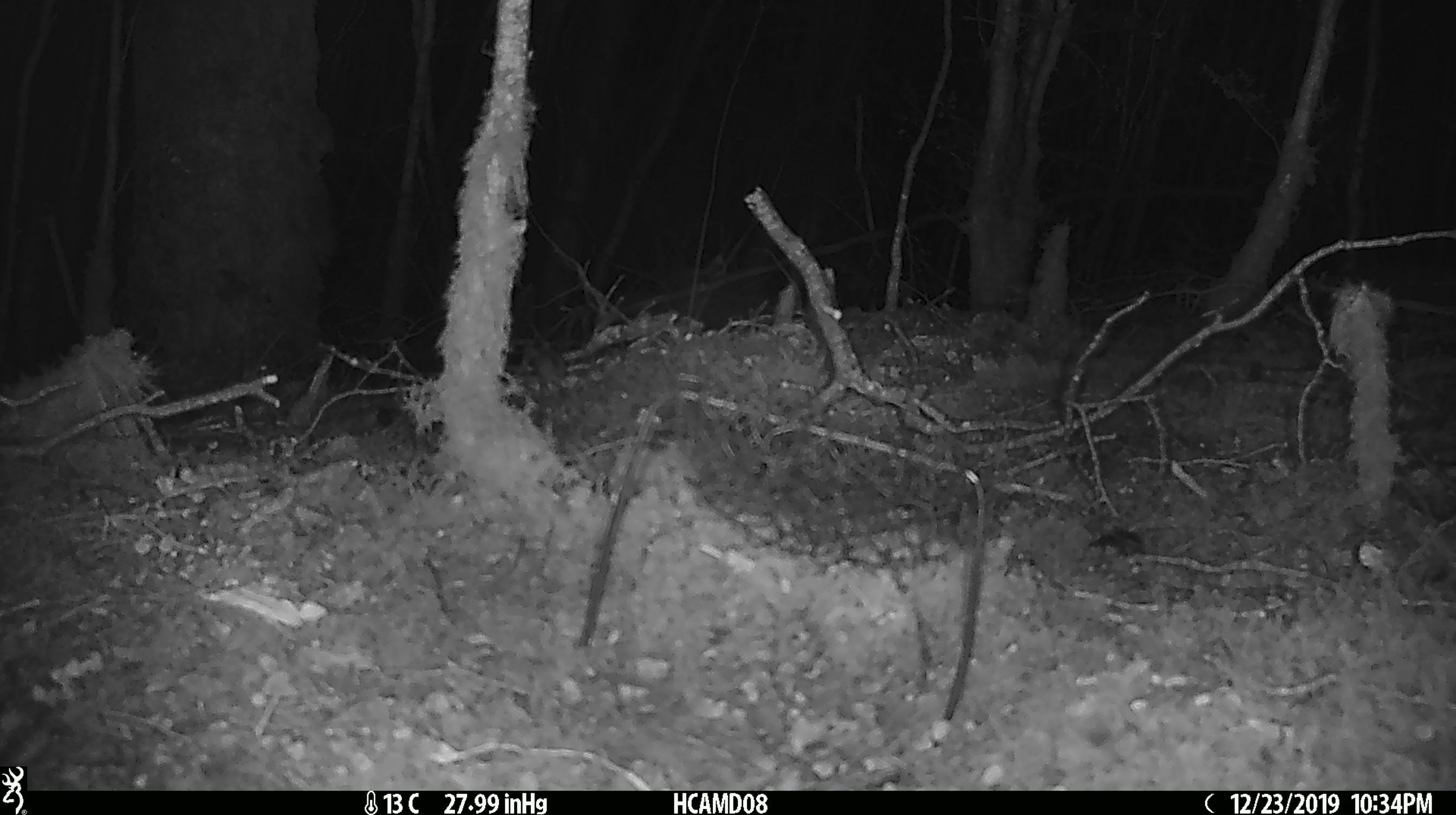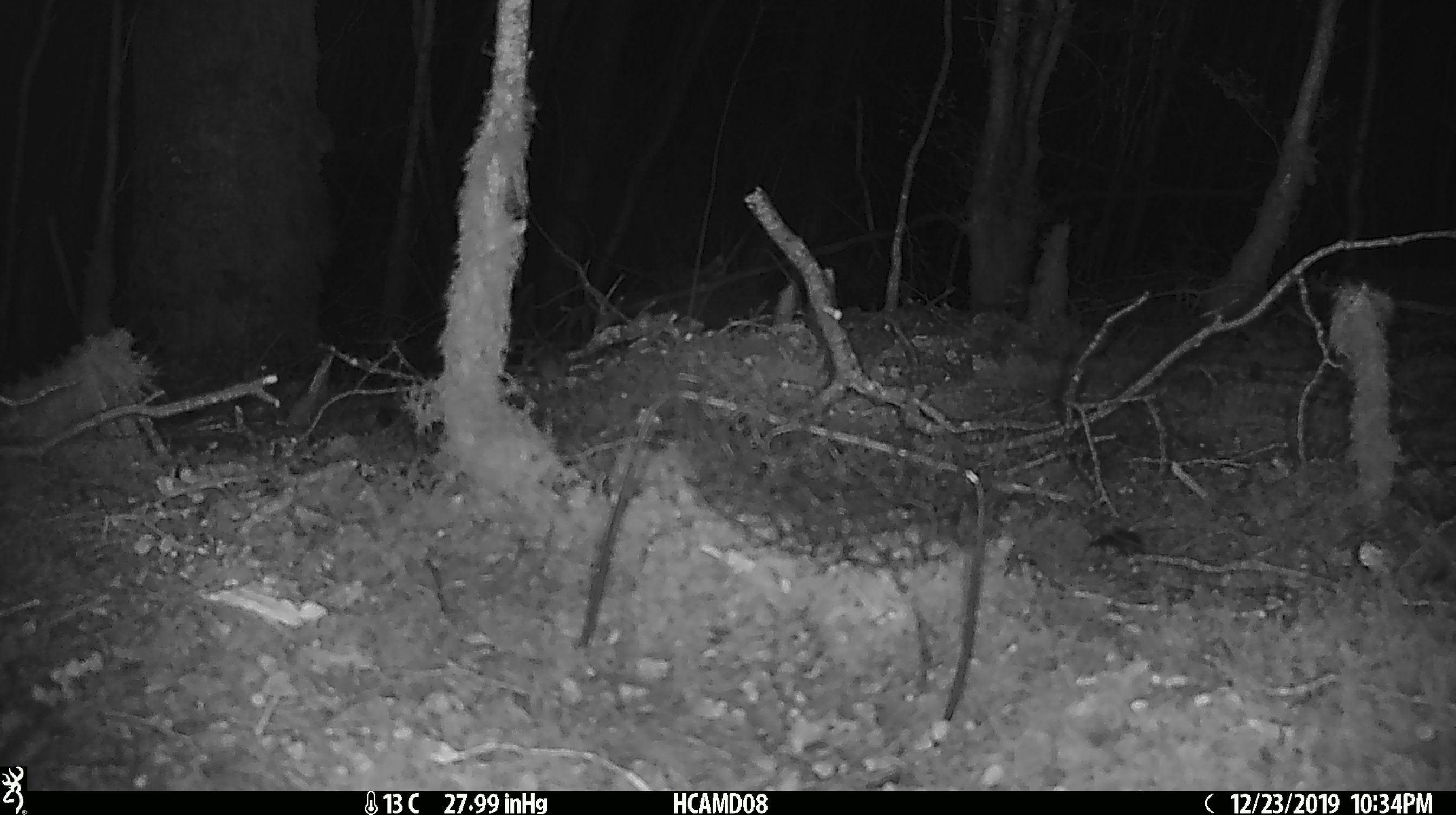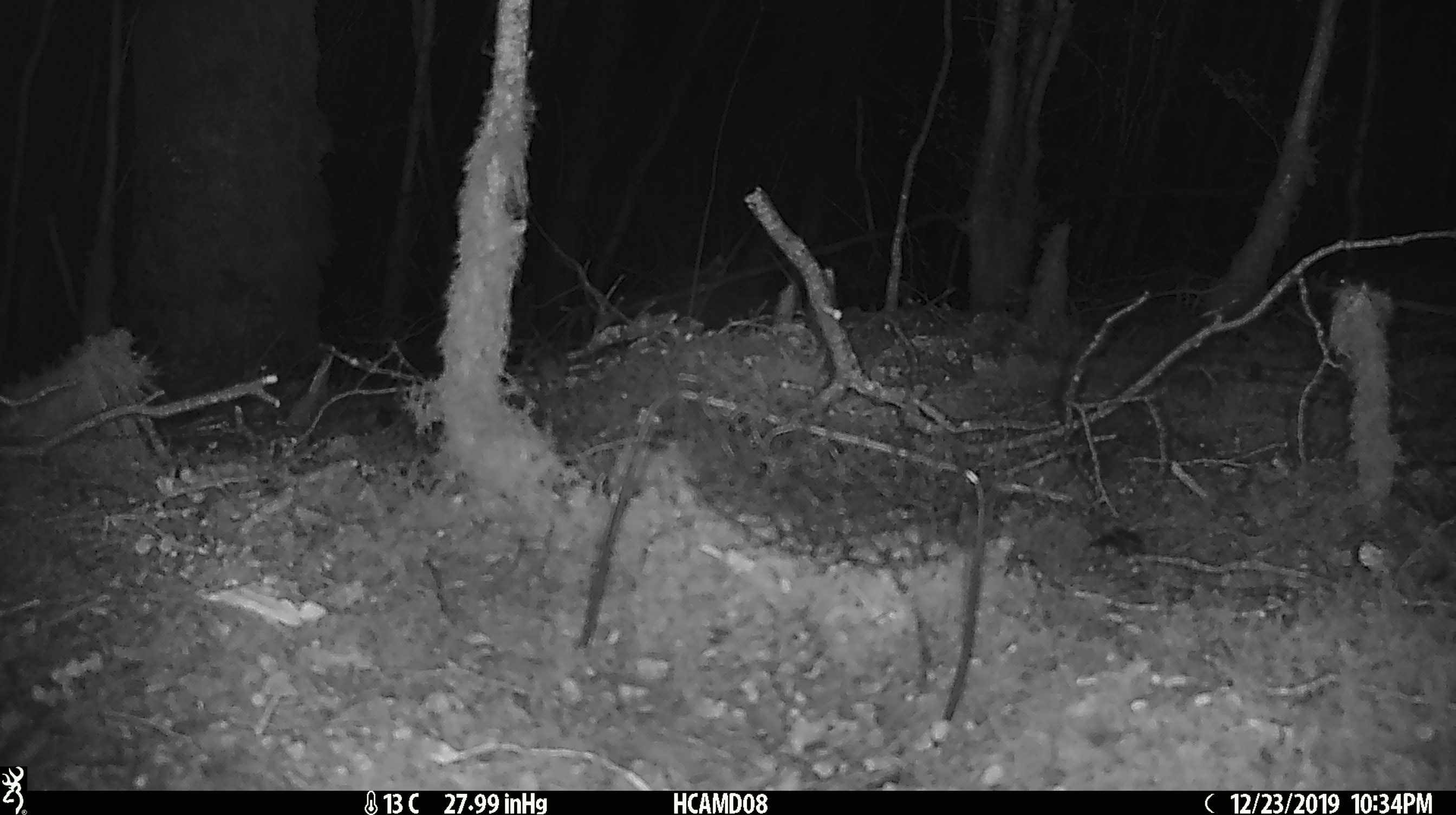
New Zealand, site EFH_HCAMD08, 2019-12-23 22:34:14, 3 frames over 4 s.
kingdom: Animalia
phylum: Chordata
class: Mammalia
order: Rodentia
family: Muridae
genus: Mus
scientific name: Mus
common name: mouse